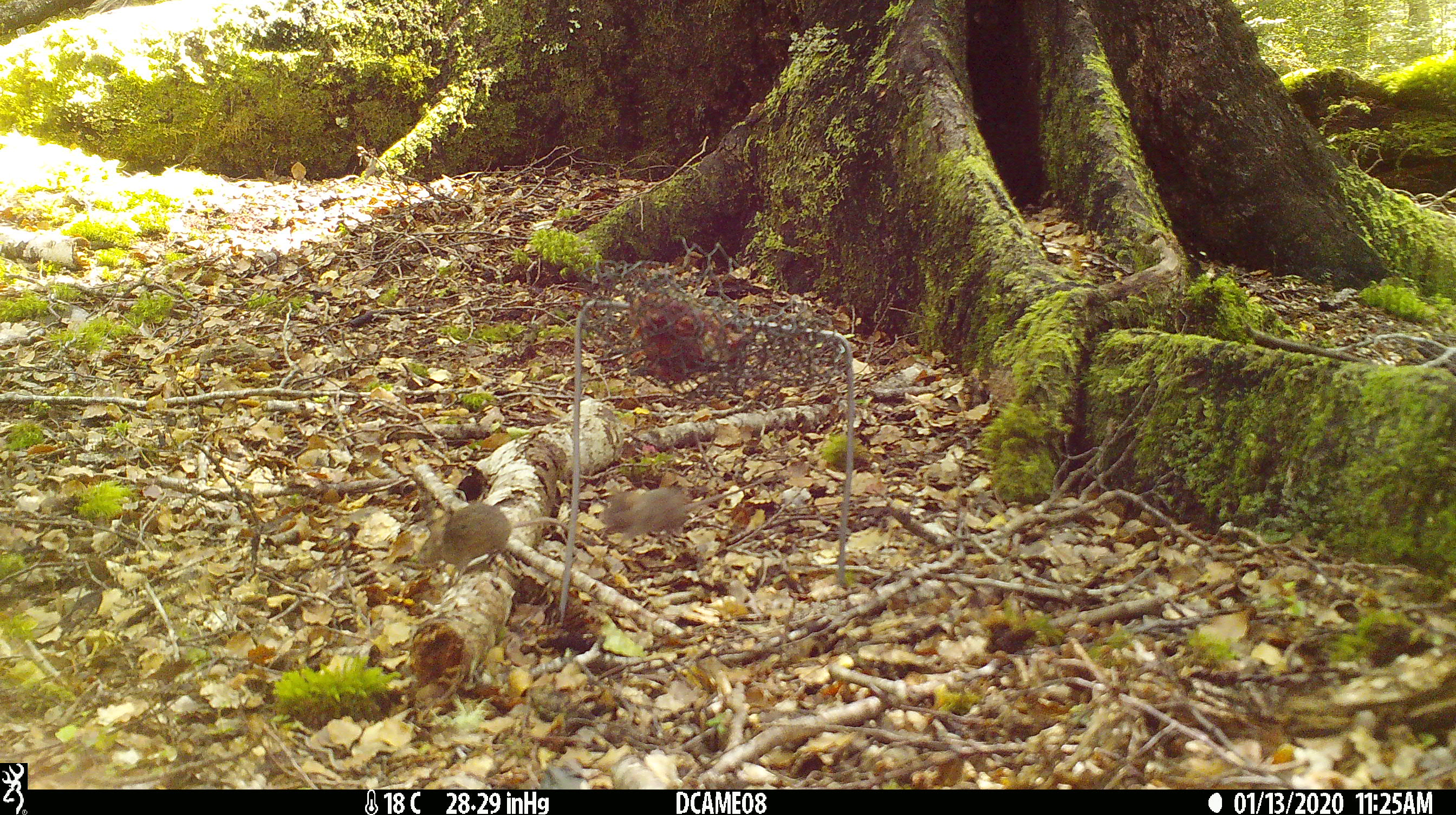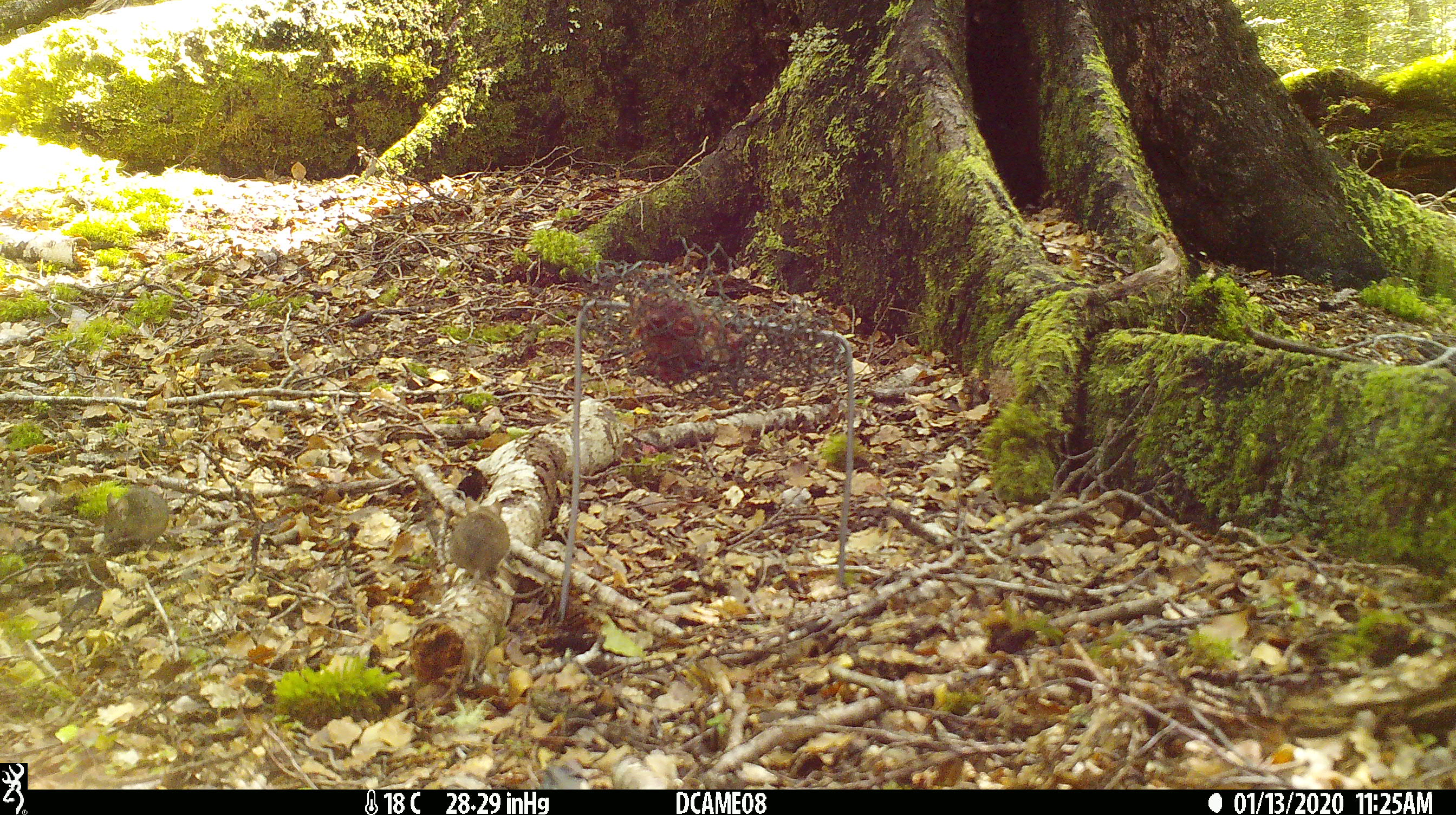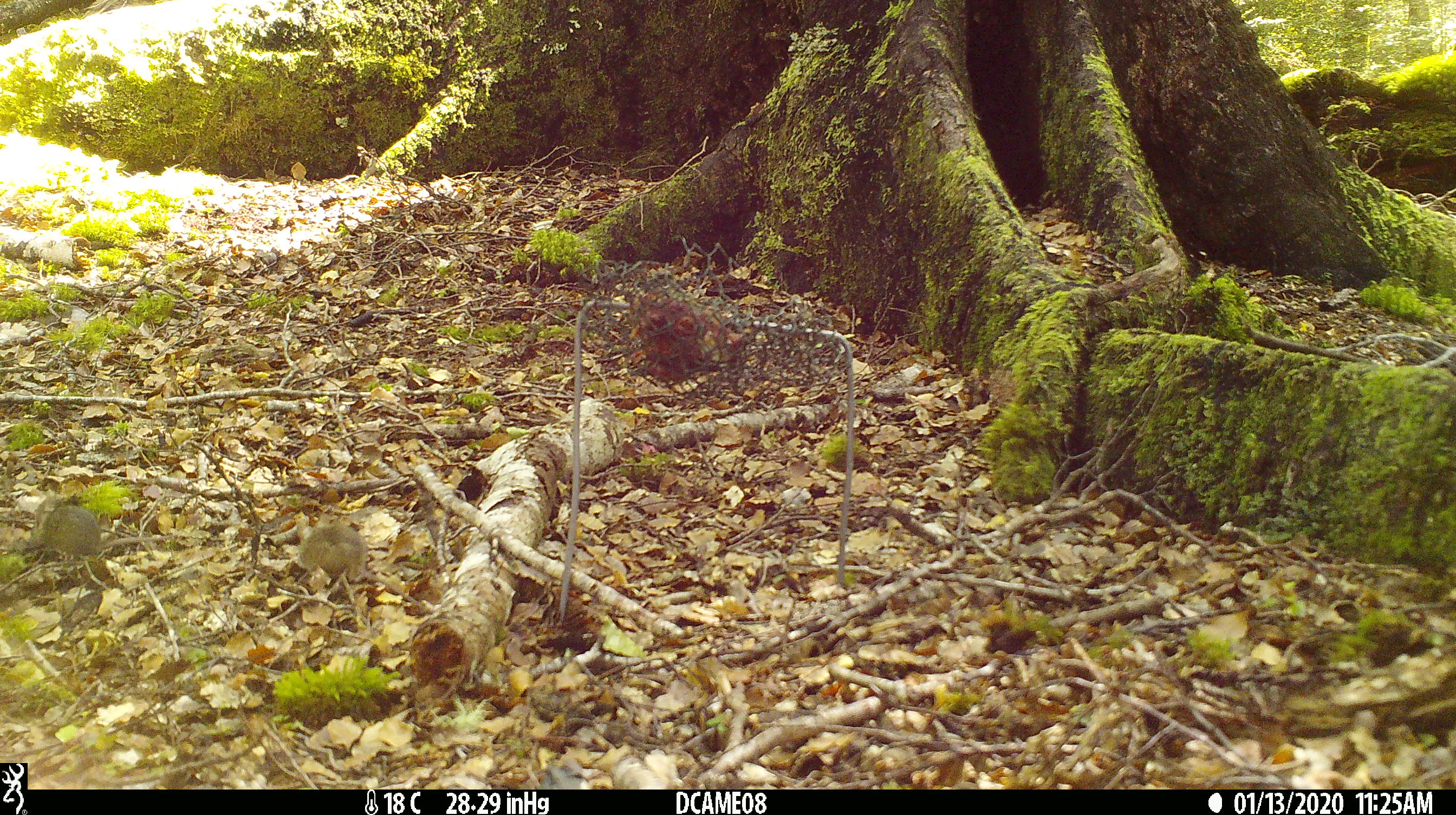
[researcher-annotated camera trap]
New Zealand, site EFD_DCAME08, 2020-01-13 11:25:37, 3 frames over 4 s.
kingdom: Animalia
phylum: Chordata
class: Mammalia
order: Rodentia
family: Muridae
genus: Mus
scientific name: Mus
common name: mouse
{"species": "mouse (Mus)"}